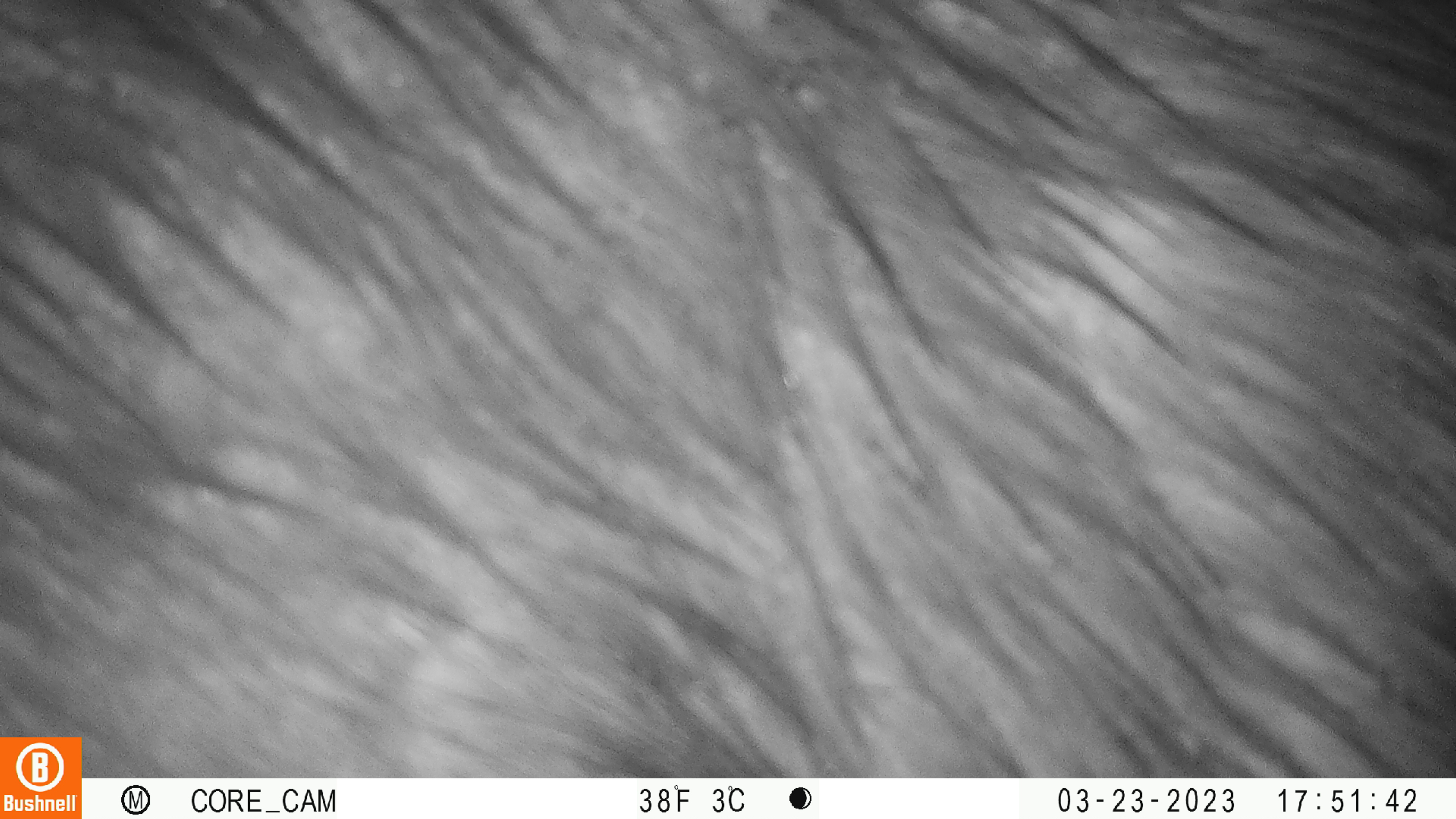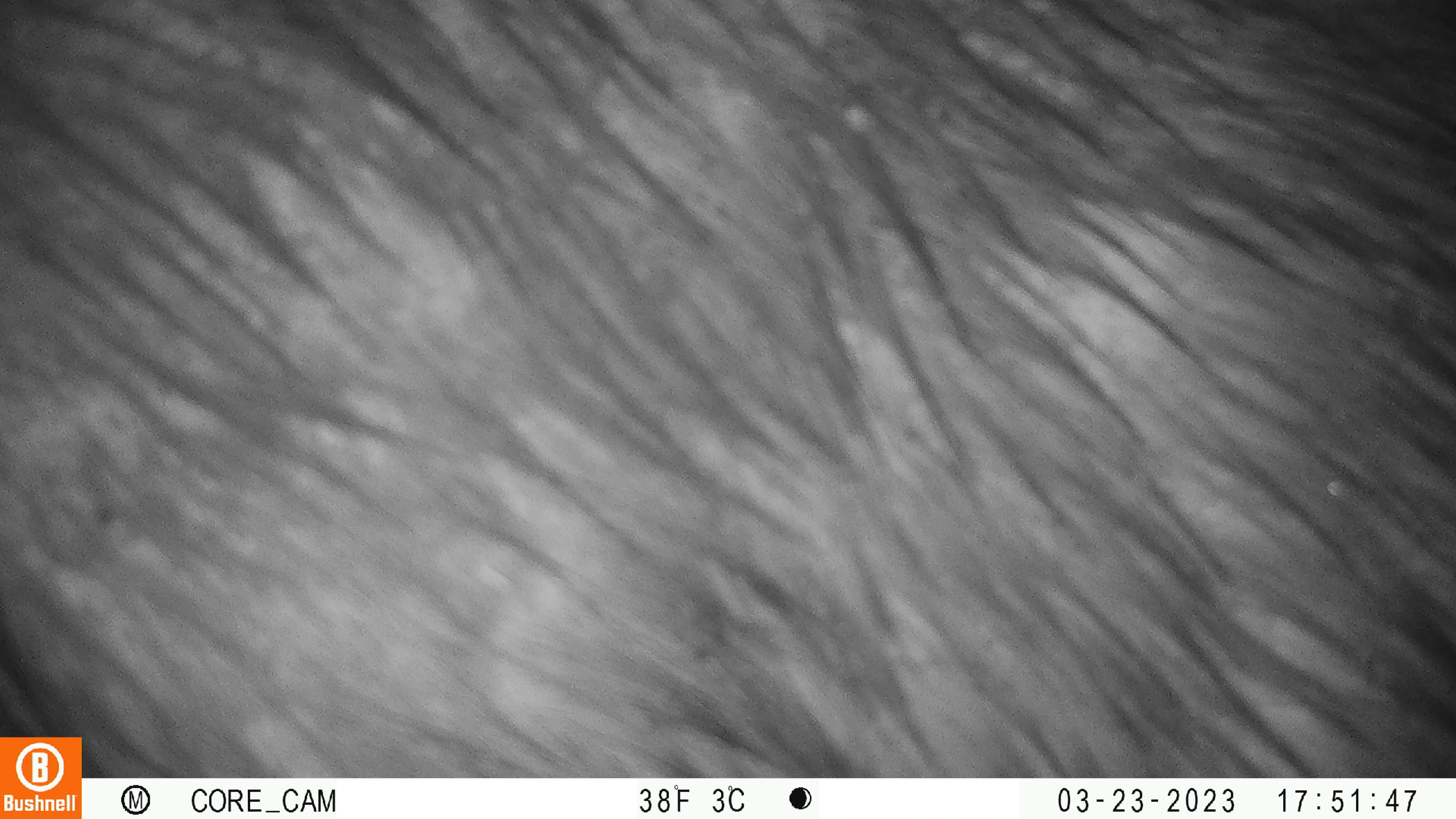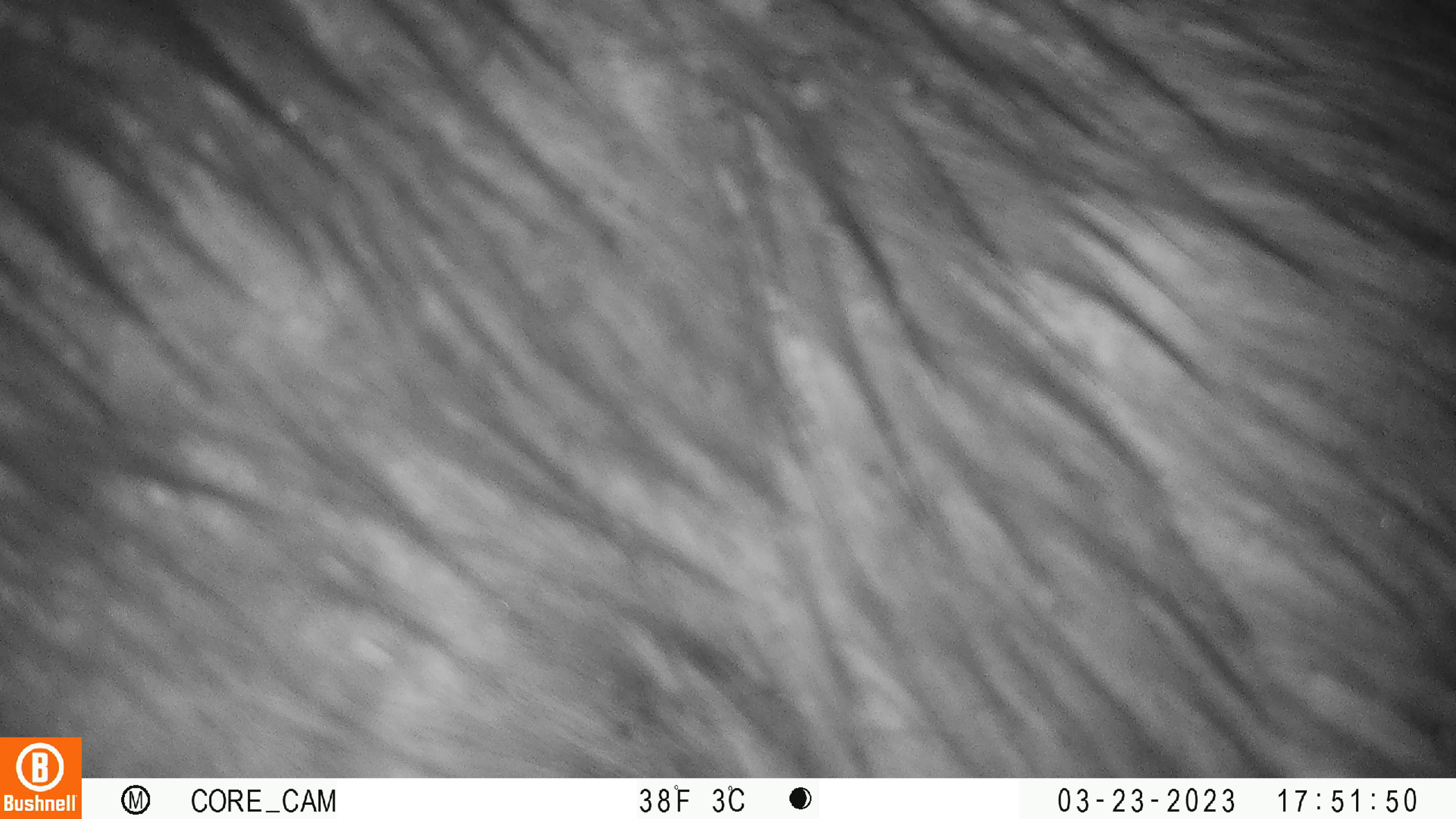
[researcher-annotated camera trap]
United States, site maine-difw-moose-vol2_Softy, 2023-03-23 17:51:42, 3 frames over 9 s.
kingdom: Animalia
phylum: Chordata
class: Mammalia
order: Artiodactyla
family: Cervidae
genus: Alces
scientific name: Alces alces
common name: moose